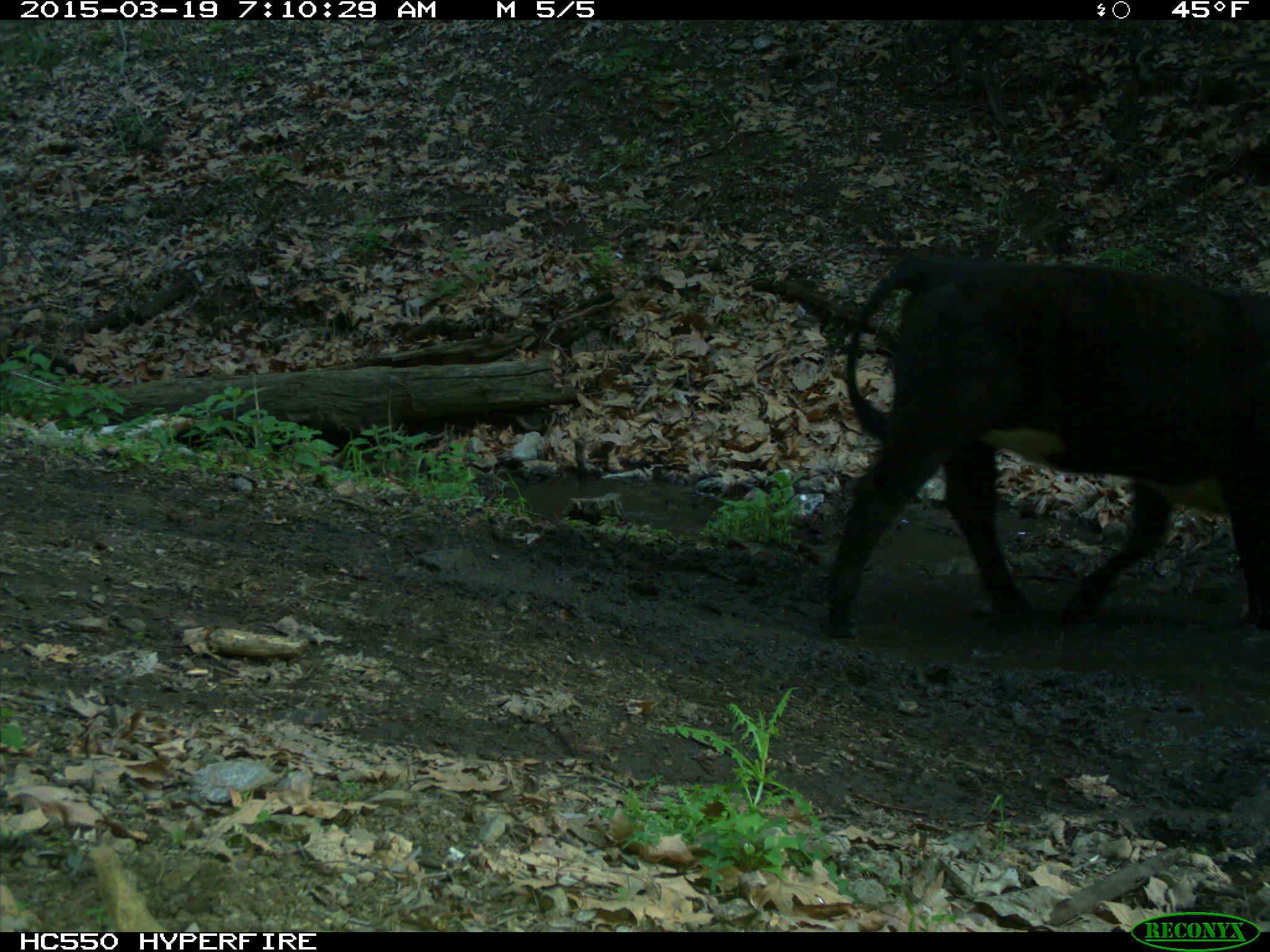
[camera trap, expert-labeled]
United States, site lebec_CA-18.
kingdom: Animalia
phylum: Chordata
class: Mammalia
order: Artiodactyla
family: Bovidae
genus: Bos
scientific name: Bos taurus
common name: domestic cow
Bos taurus (domestic cow).